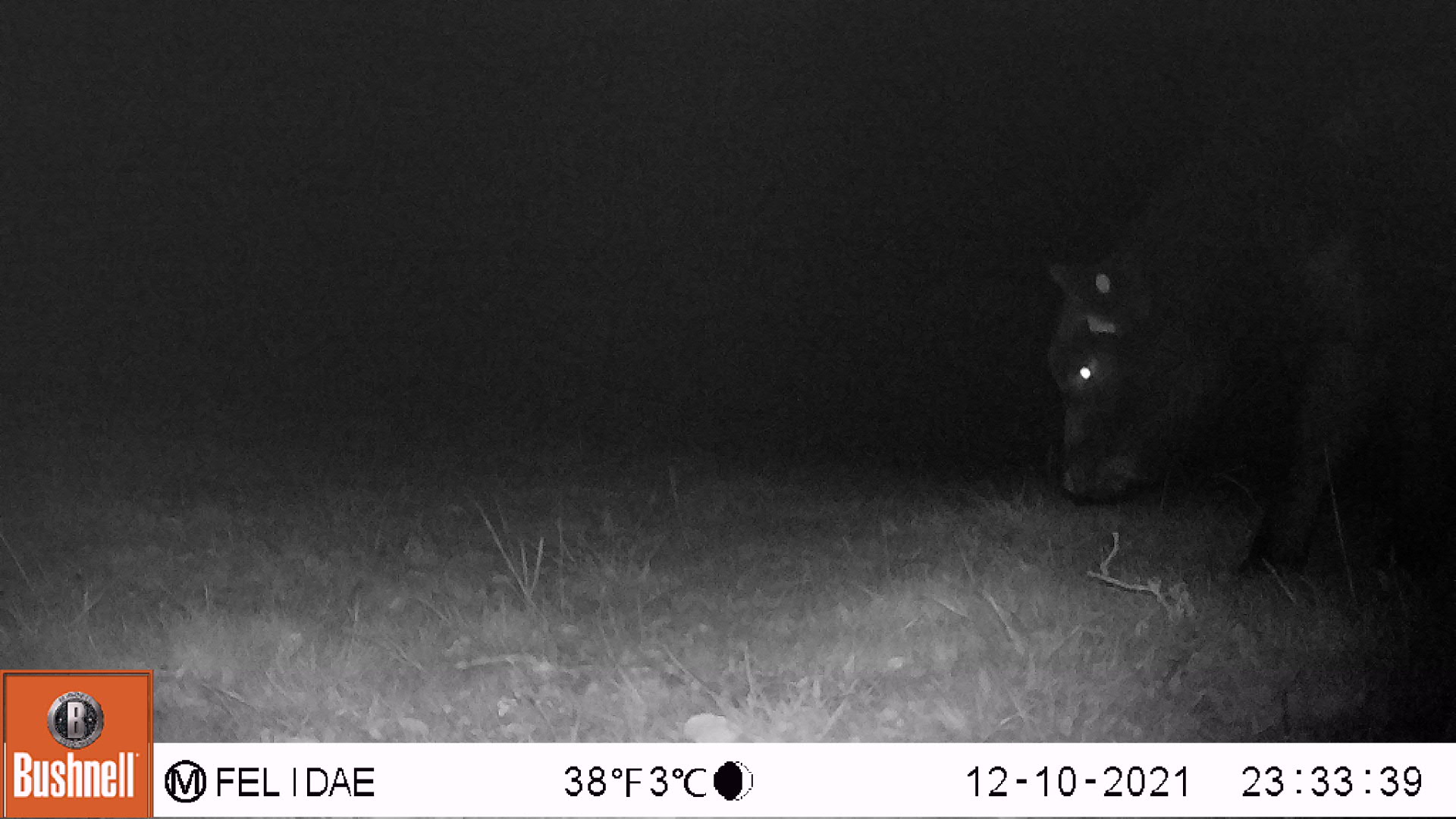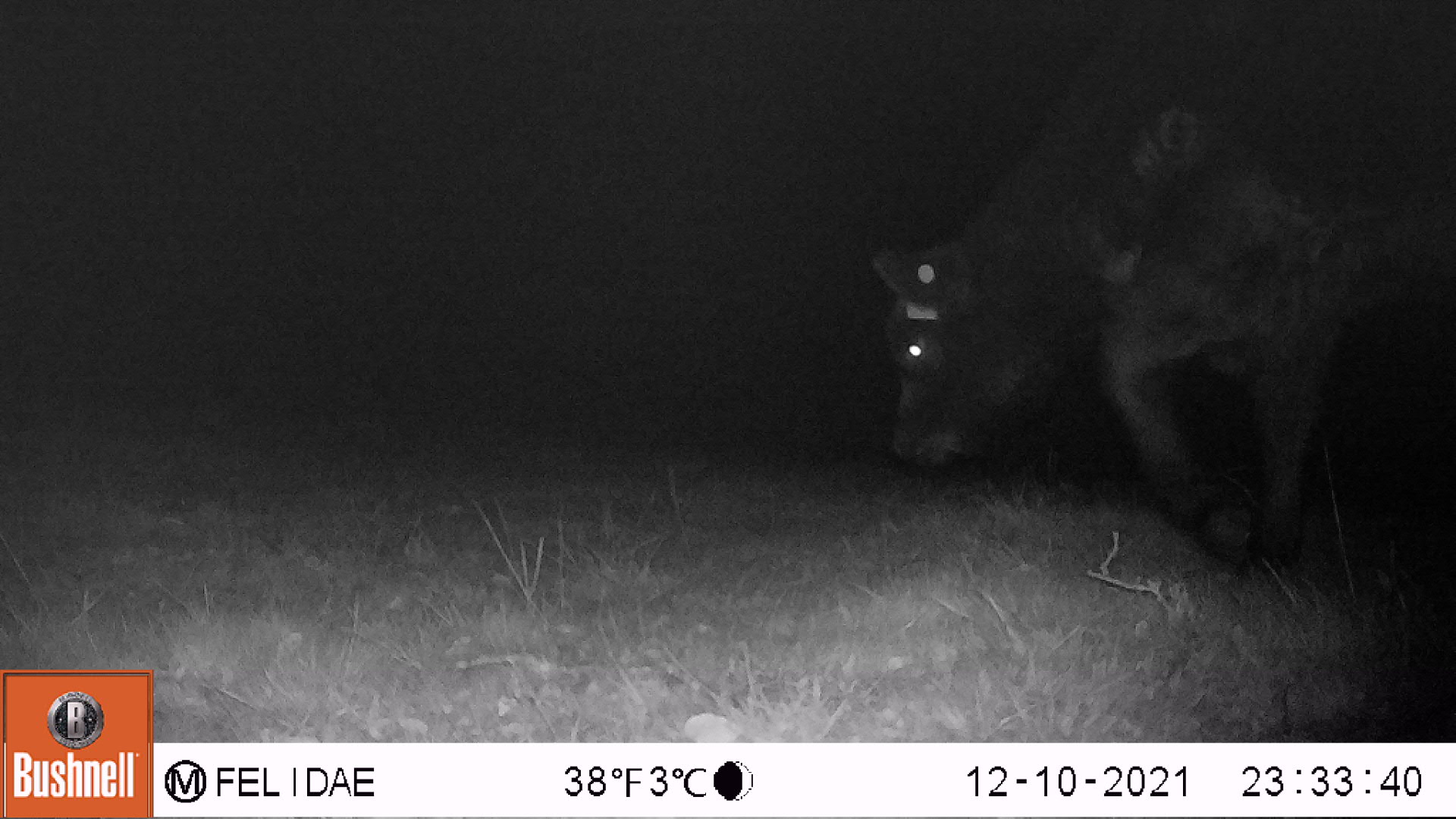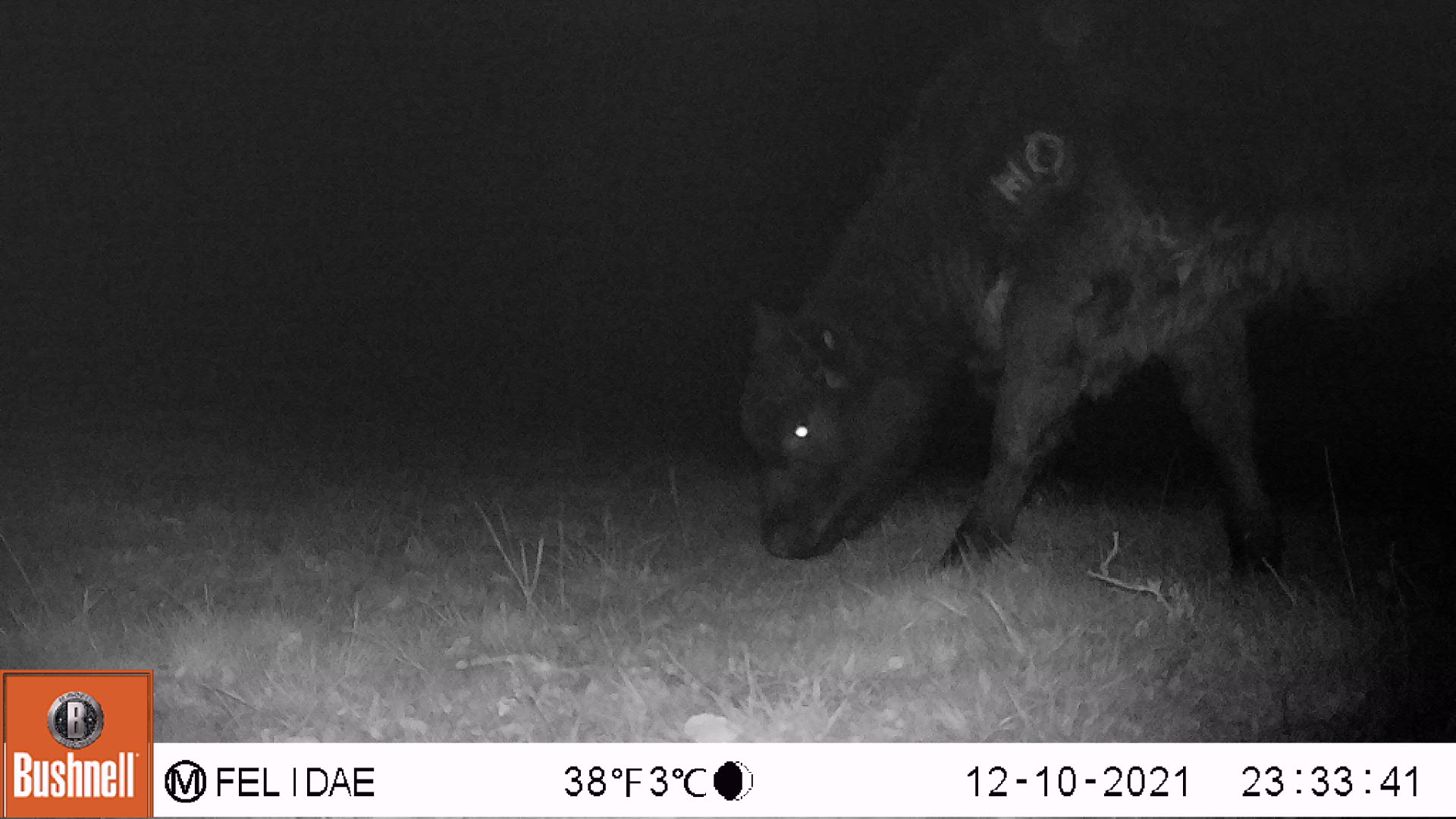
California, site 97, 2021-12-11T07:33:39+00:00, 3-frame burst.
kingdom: Animalia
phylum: Chordata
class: Mammalia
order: Artiodactyla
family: Bovidae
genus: Bos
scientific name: Bos taurus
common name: domestic cattle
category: cattle